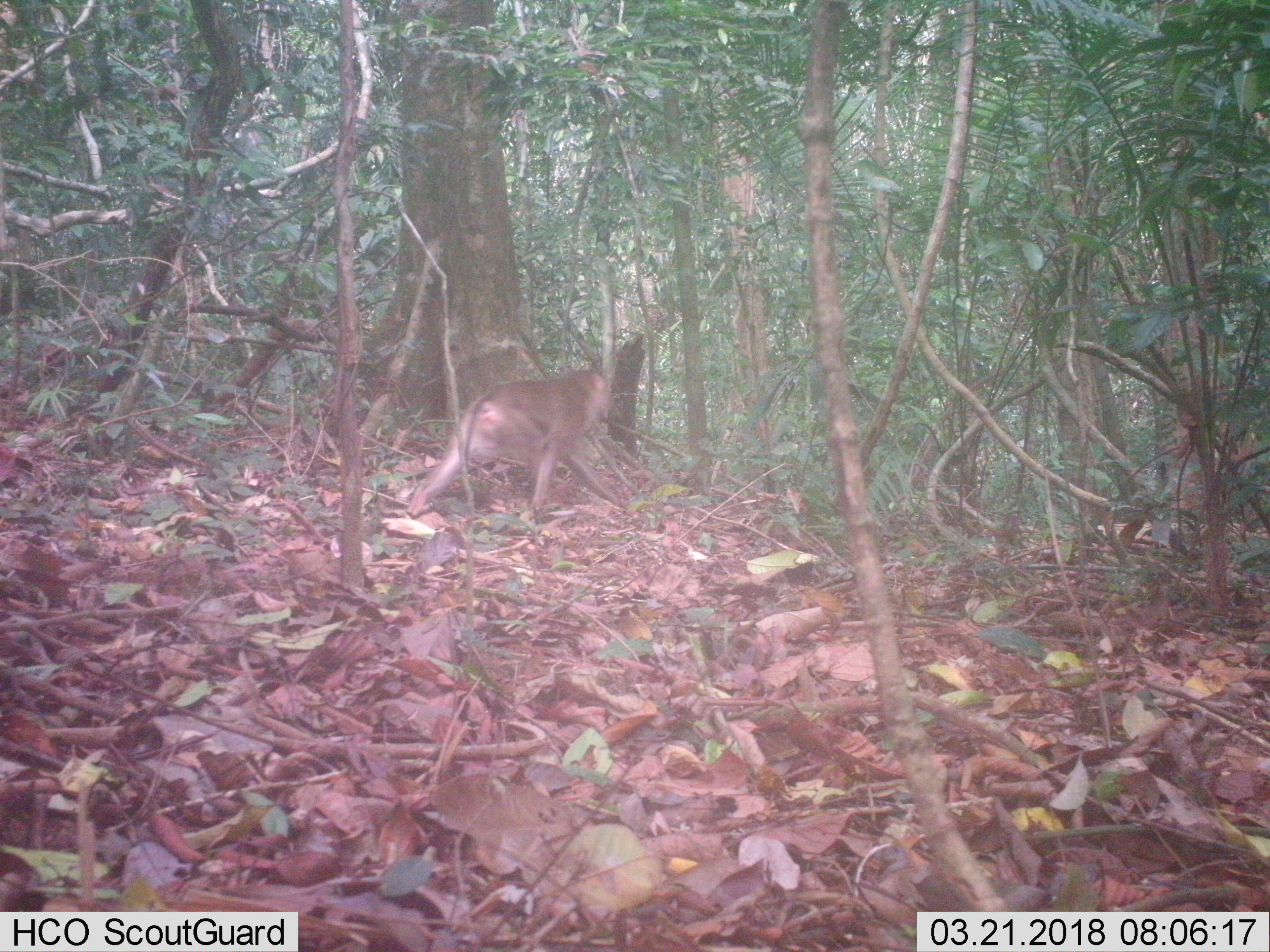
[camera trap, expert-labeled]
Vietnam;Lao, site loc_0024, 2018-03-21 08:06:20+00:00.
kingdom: Animalia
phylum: Chordata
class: Mammalia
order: Primates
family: Cercopithecidae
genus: Macaca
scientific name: Macaca nemestrina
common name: pig-tailed macaque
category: pig tailed macaque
Pig tailed macaque (pig-tailed macaque) (Macaca nemestrina). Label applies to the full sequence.